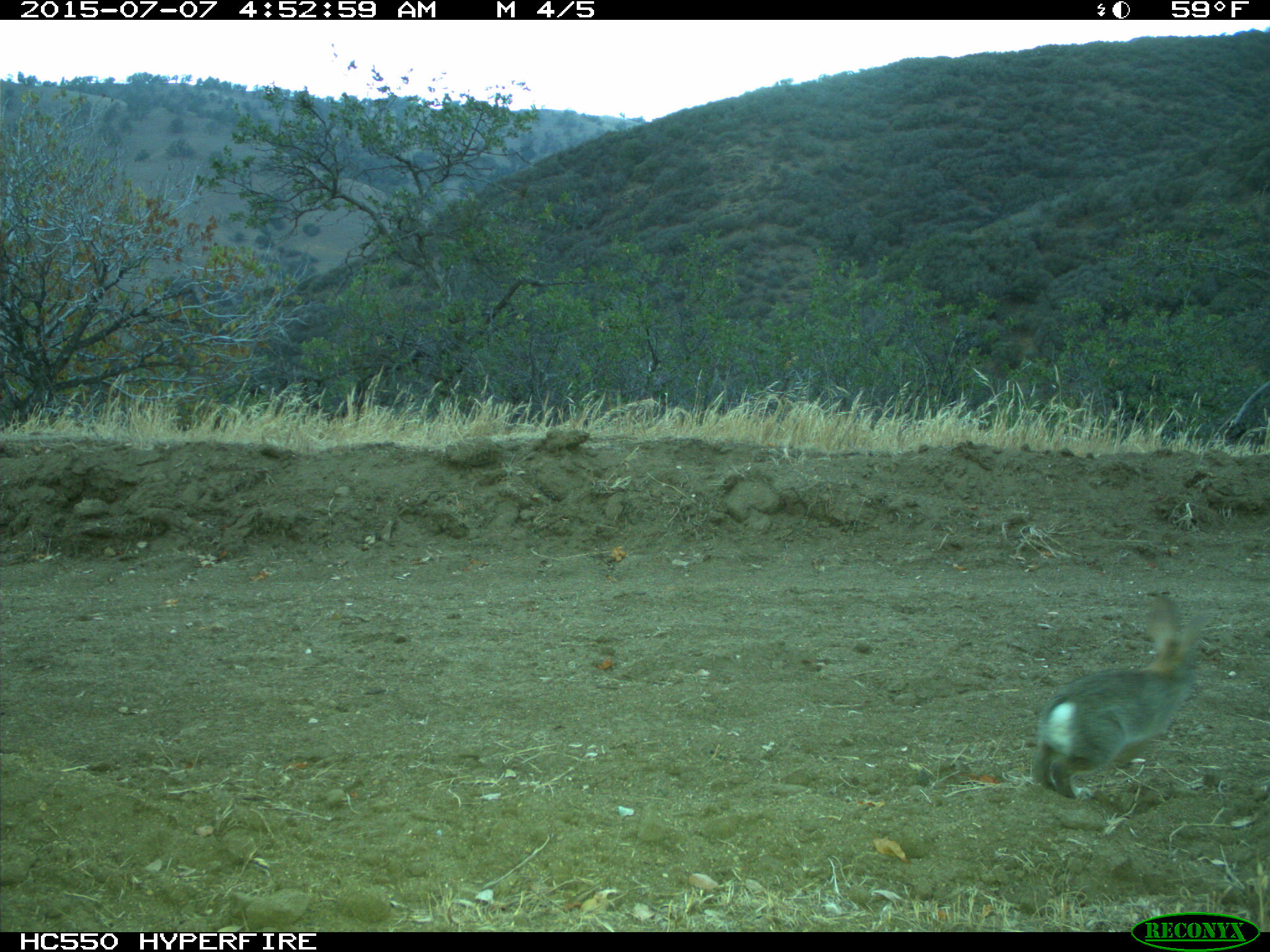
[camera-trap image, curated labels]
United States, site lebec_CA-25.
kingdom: Animalia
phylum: Chordata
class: Mammalia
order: Lagomorpha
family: Leporidae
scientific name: Leporidae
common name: rabbits and hares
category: unidentified rabbit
Unidentified rabbit (rabbits and hares) (Leporidae).